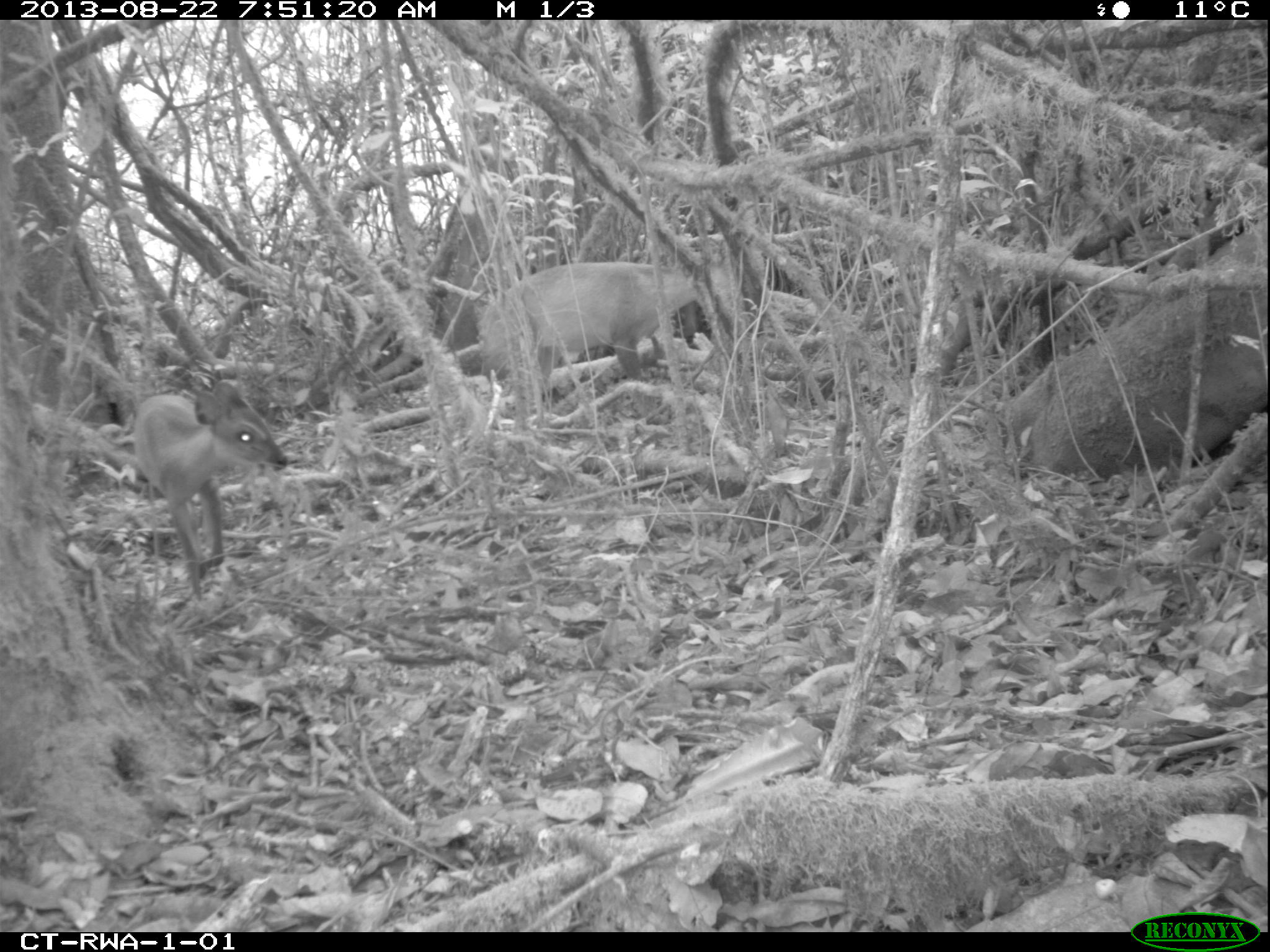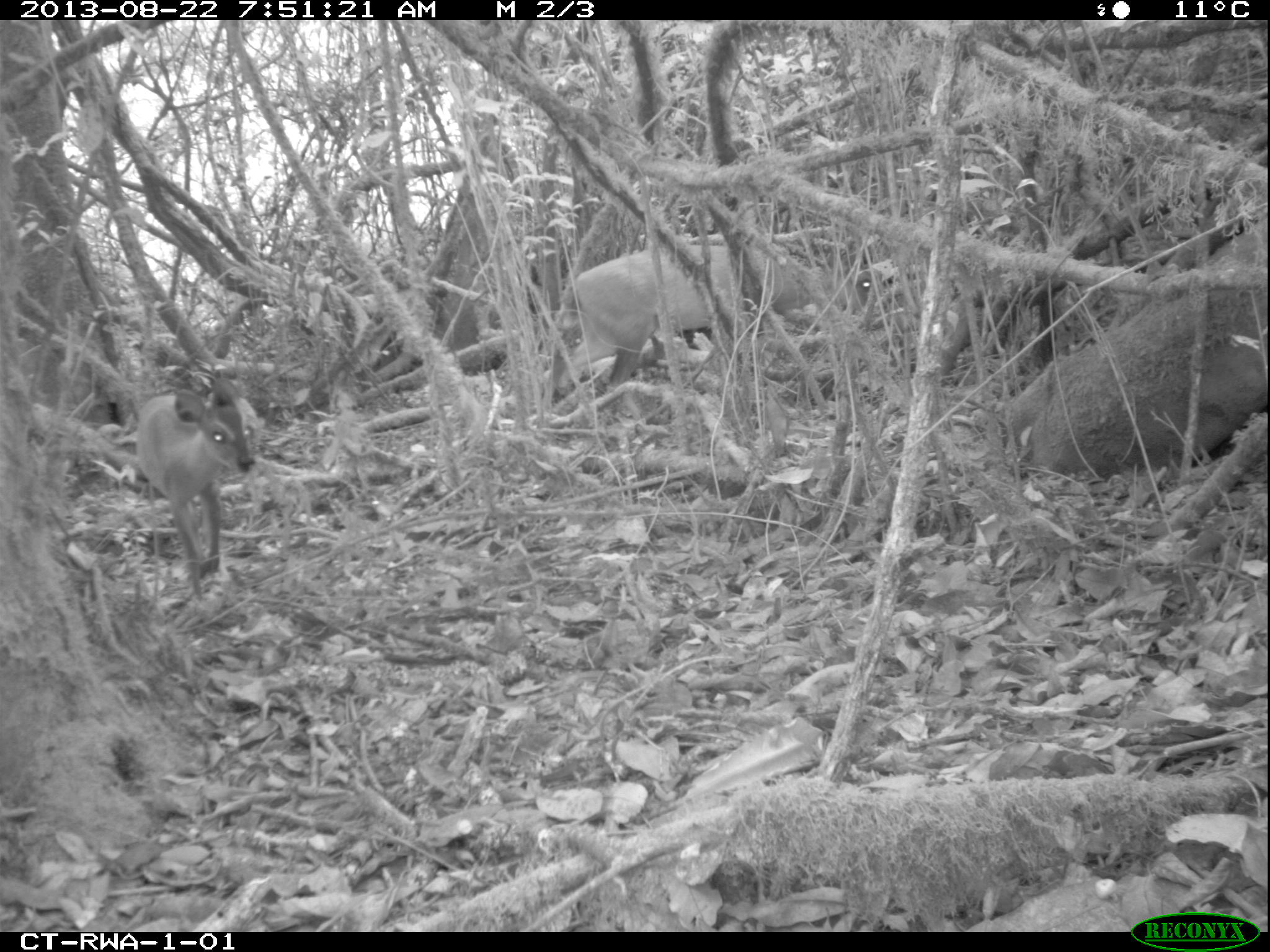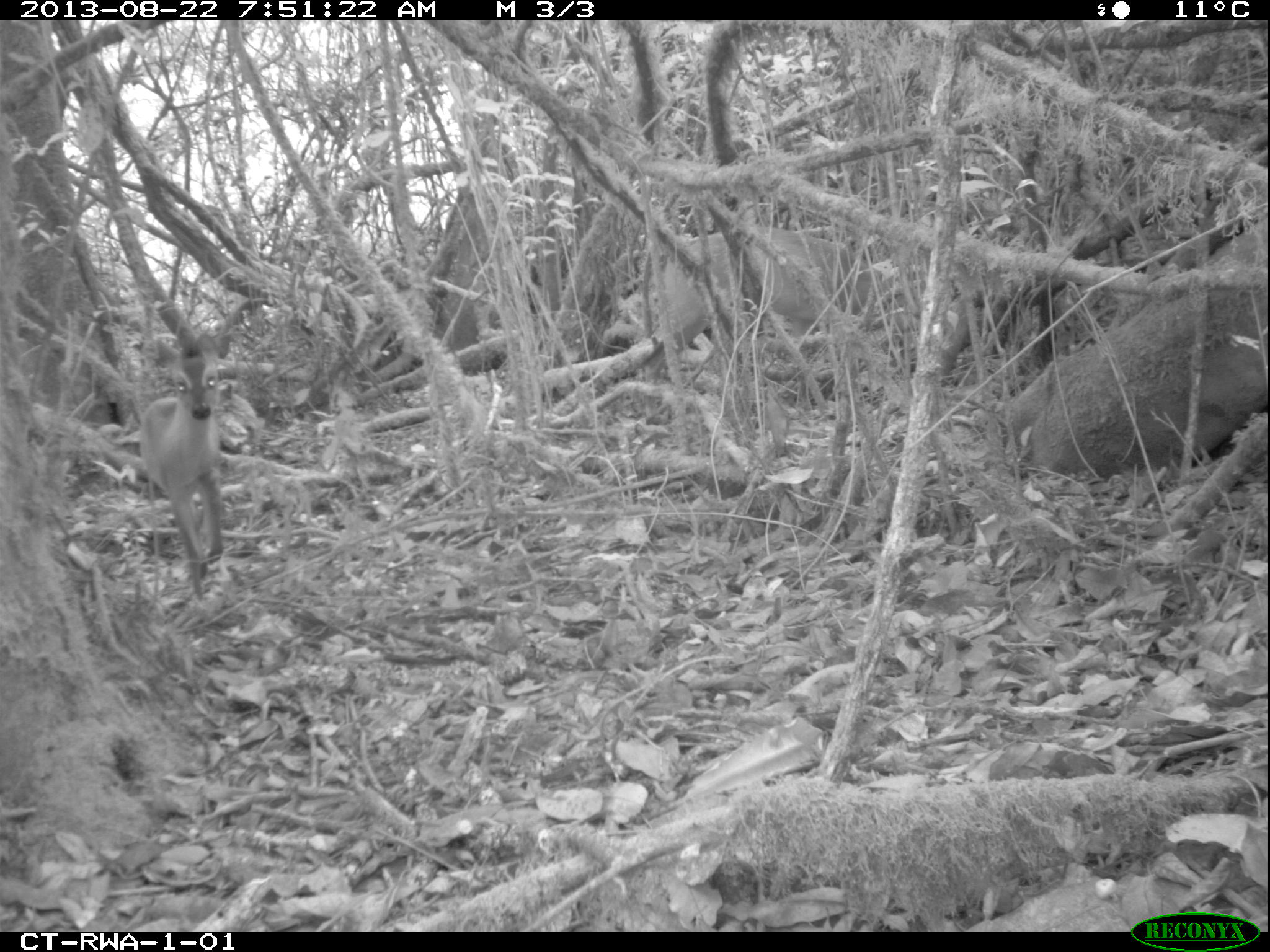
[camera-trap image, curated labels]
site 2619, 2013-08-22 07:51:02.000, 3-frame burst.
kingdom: Animalia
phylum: Chordata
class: Mammalia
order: Artiodactyla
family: Bovidae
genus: Cephalophus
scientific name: Cephalophus nigrifrons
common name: black-fronted duiker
Cephalophus nigrifrons (black-fronted duiker), count 2.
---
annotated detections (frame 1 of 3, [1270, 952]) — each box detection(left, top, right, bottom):
cephalophus nigrifrons: detection(475, 256, 698, 430); detection(130, 381, 289, 598)